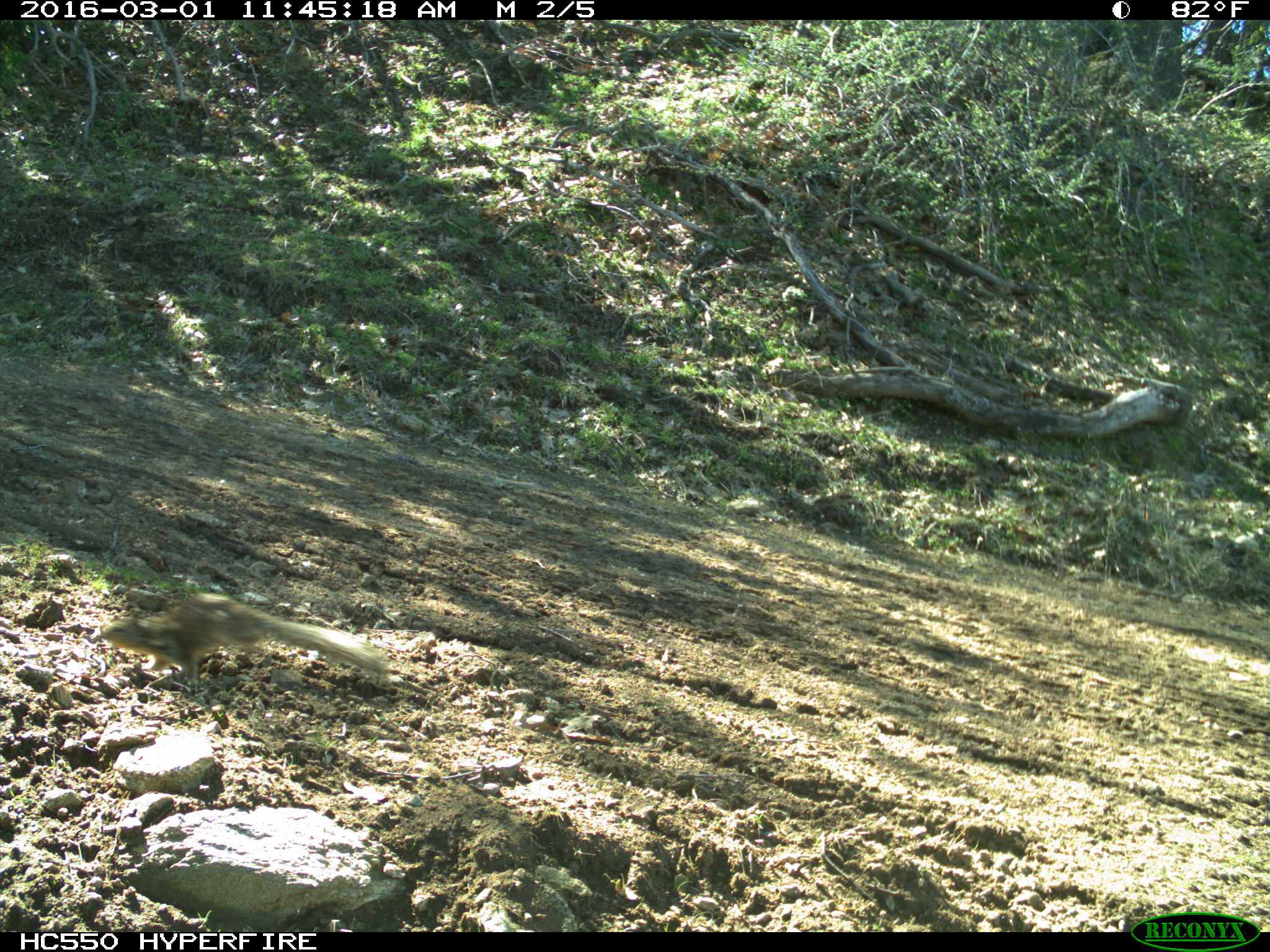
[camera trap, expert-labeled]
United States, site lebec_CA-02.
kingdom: Animalia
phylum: Chordata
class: Mammalia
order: Rodentia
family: Sciuridae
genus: Otospermophilus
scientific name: Otospermophilus beecheyi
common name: california ground squirrel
Otospermophilus beecheyi (california ground squirrel).